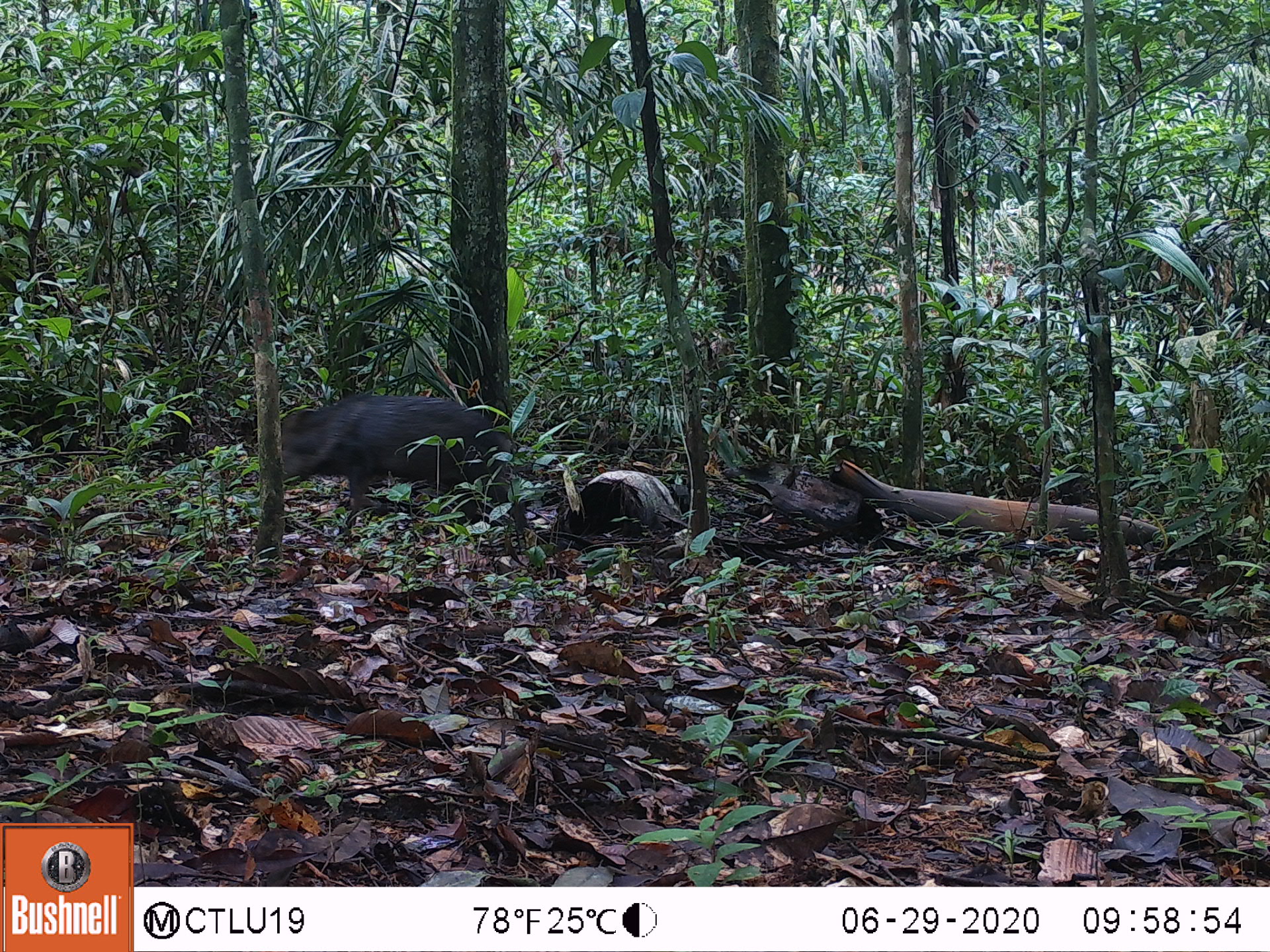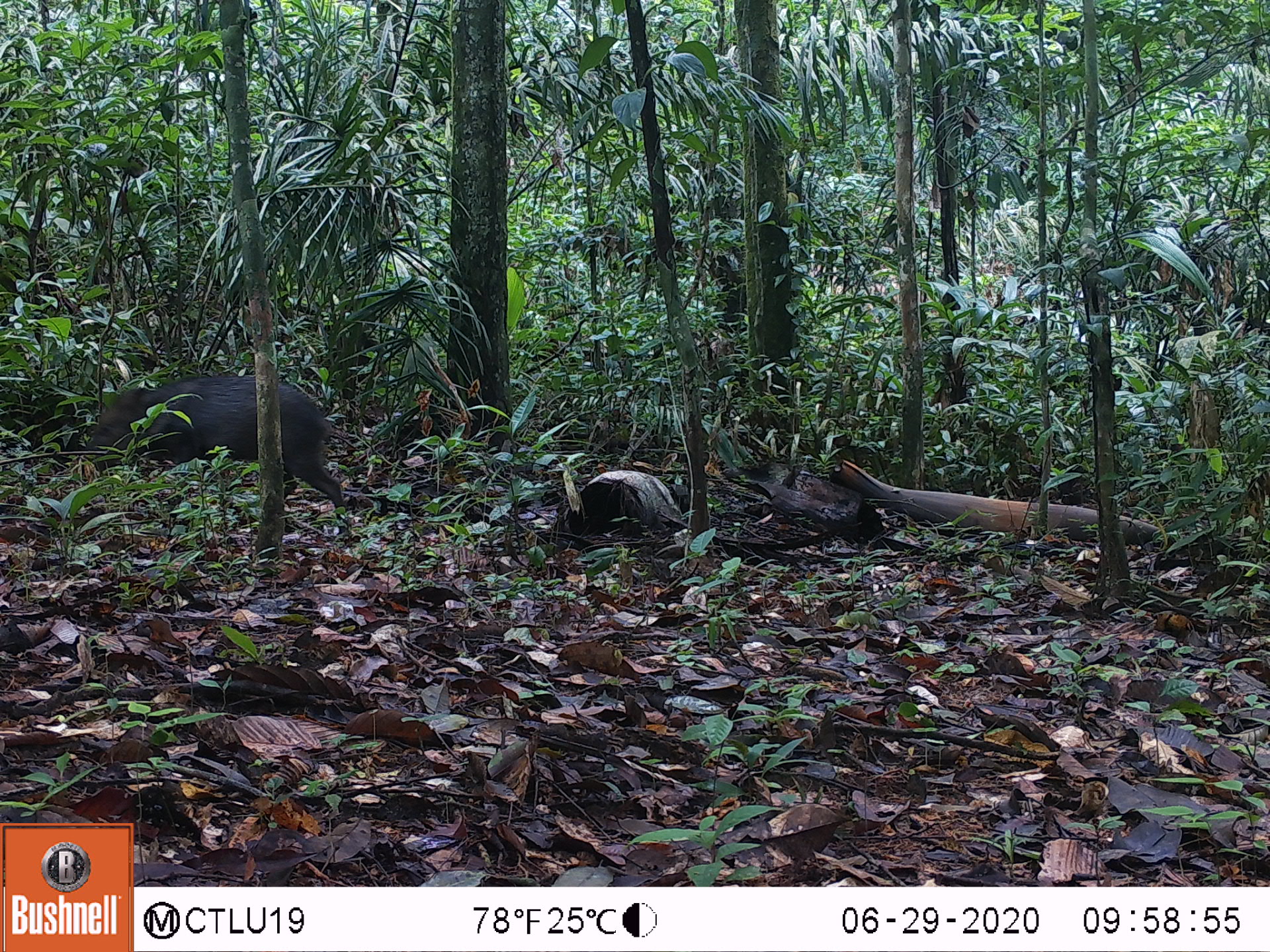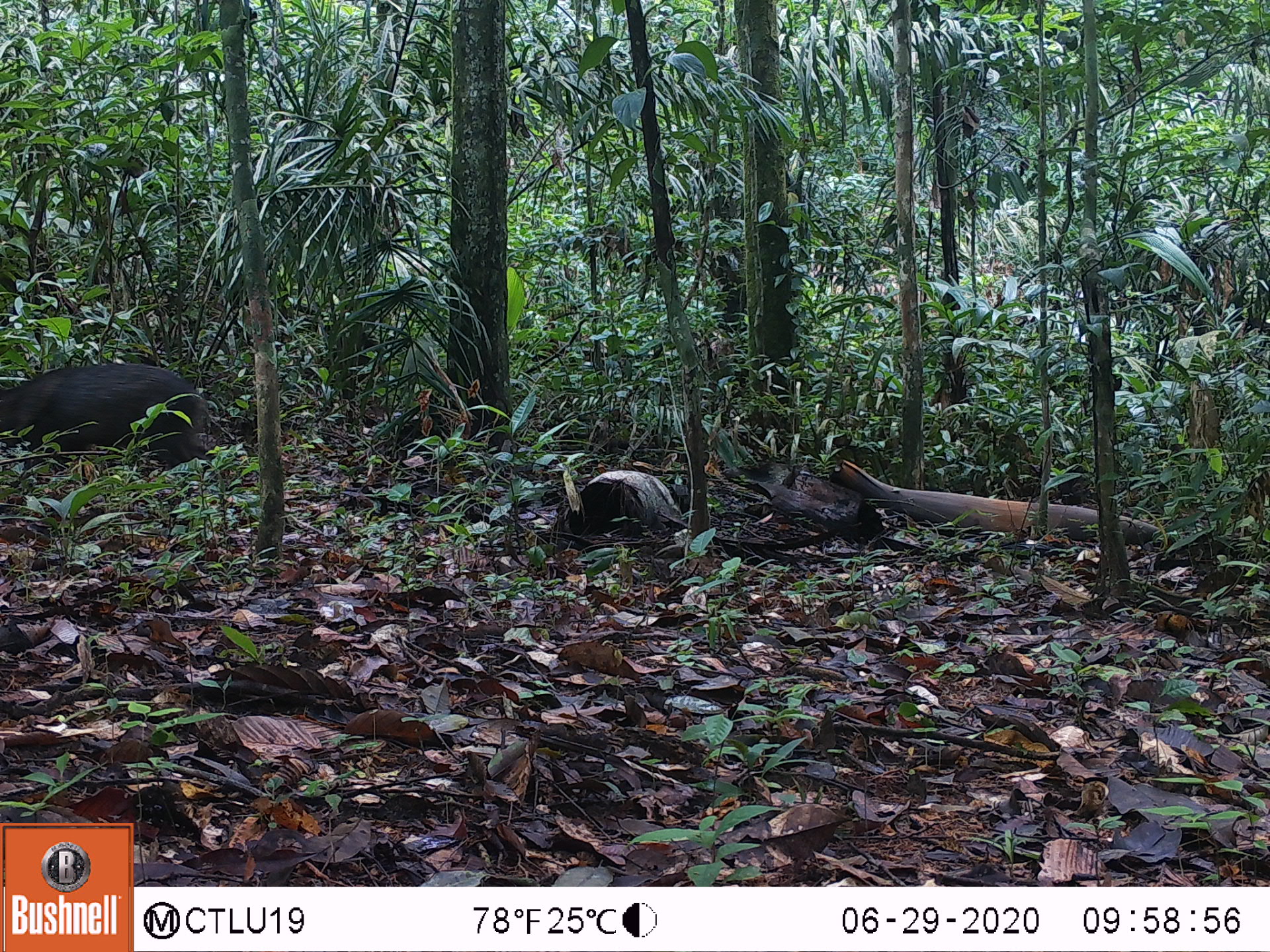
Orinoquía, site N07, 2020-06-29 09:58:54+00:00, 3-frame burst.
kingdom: Animalia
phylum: Chordata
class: Mammalia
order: Artiodactyla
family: Tayassuidae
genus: Pecari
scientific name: Pecari tajacu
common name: collared peccary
Collared peccary (Pecari tajacu).